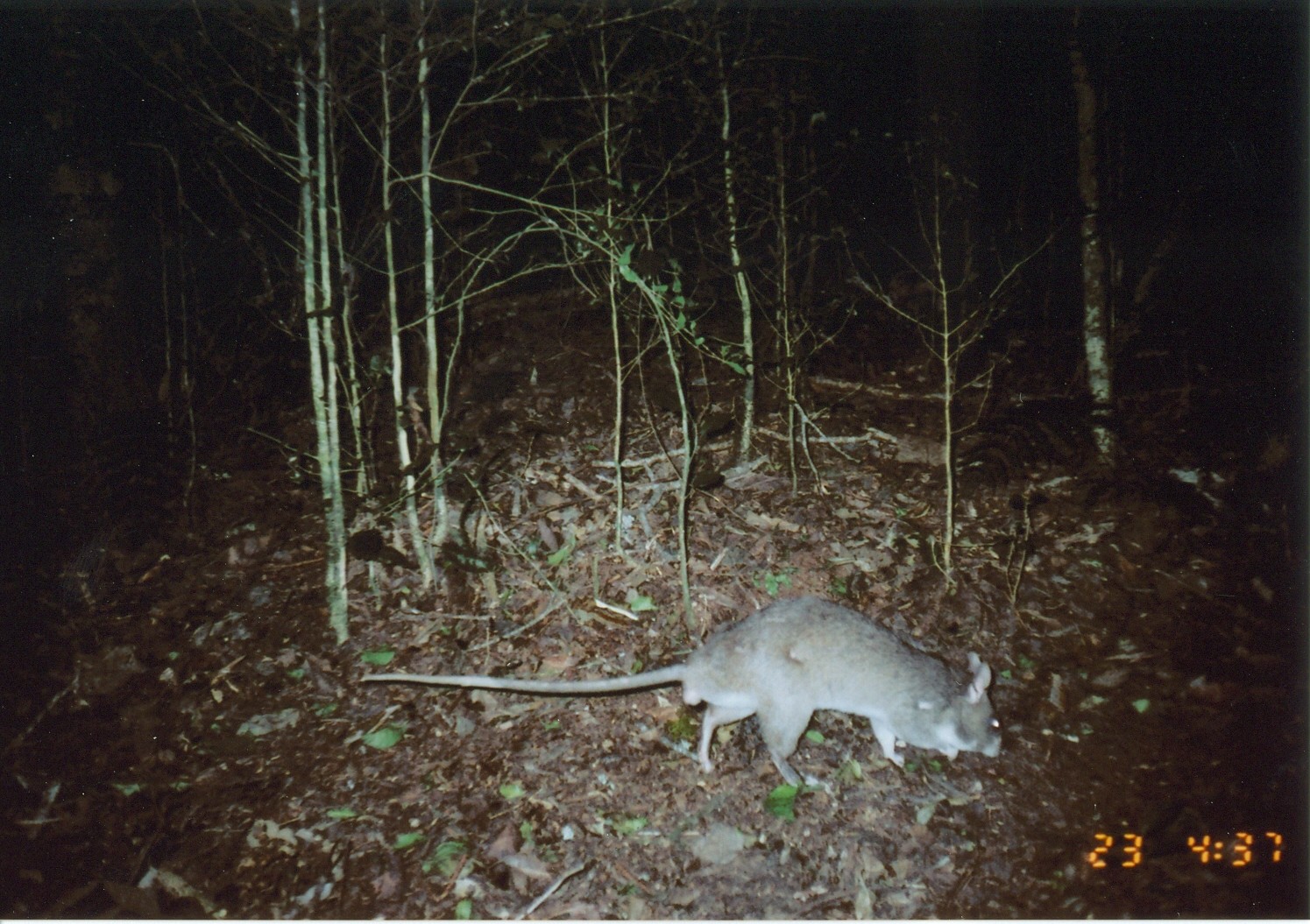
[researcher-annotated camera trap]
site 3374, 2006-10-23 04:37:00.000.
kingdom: Animalia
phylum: Chordata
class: Mammalia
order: Rodentia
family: Nesomyidae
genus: Cricetomys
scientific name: Cricetomys gambianus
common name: african giant pouched rat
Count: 1.